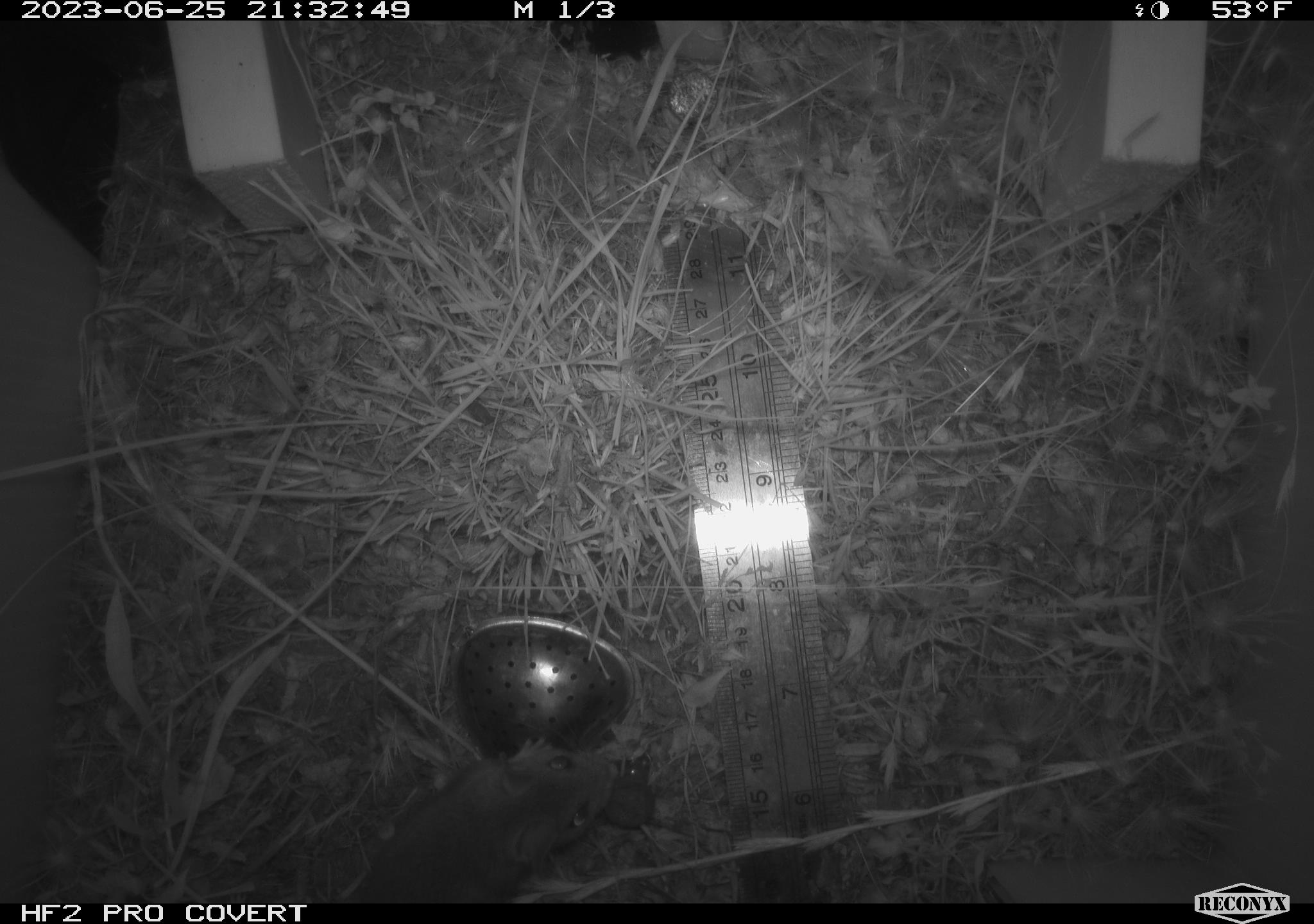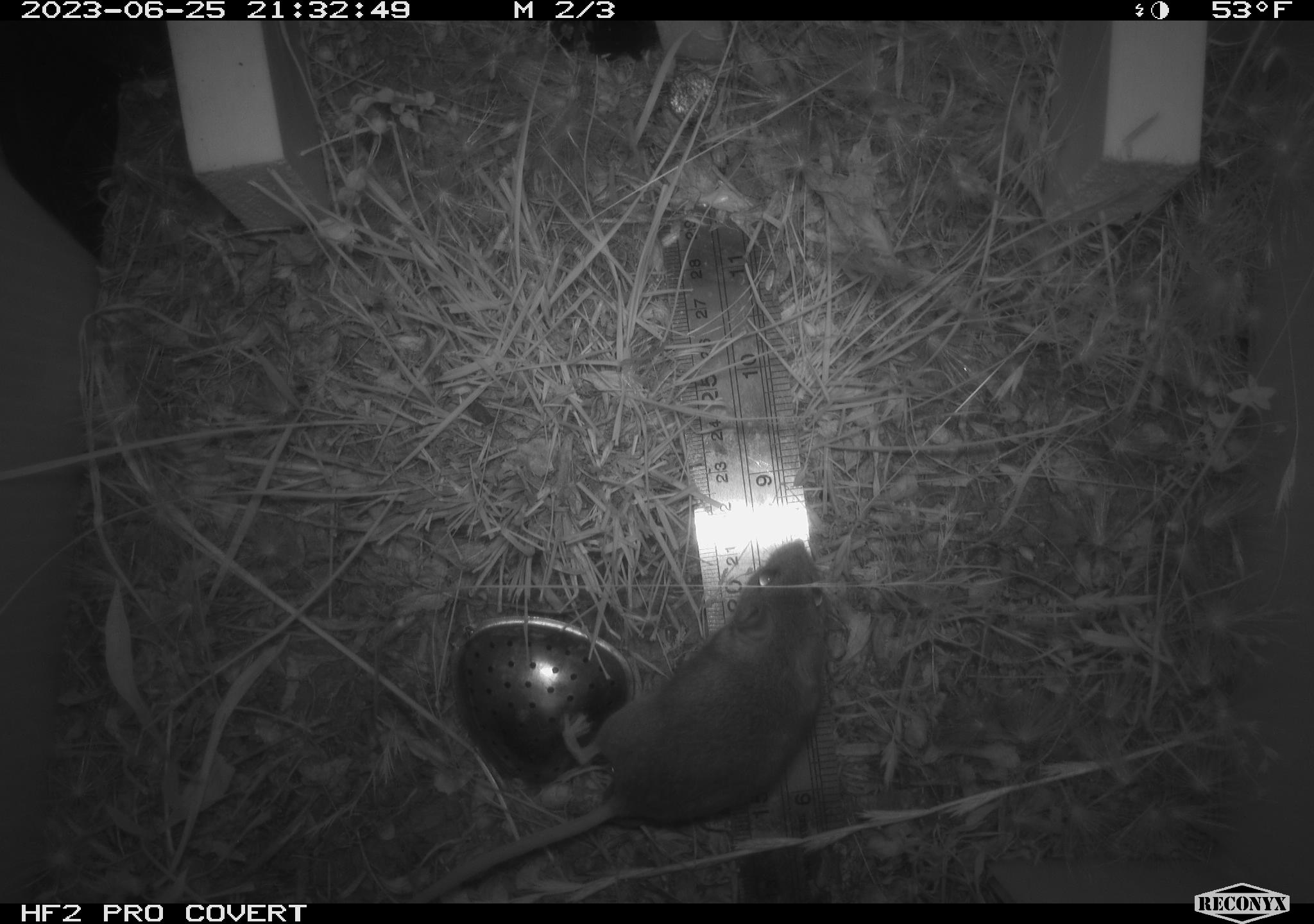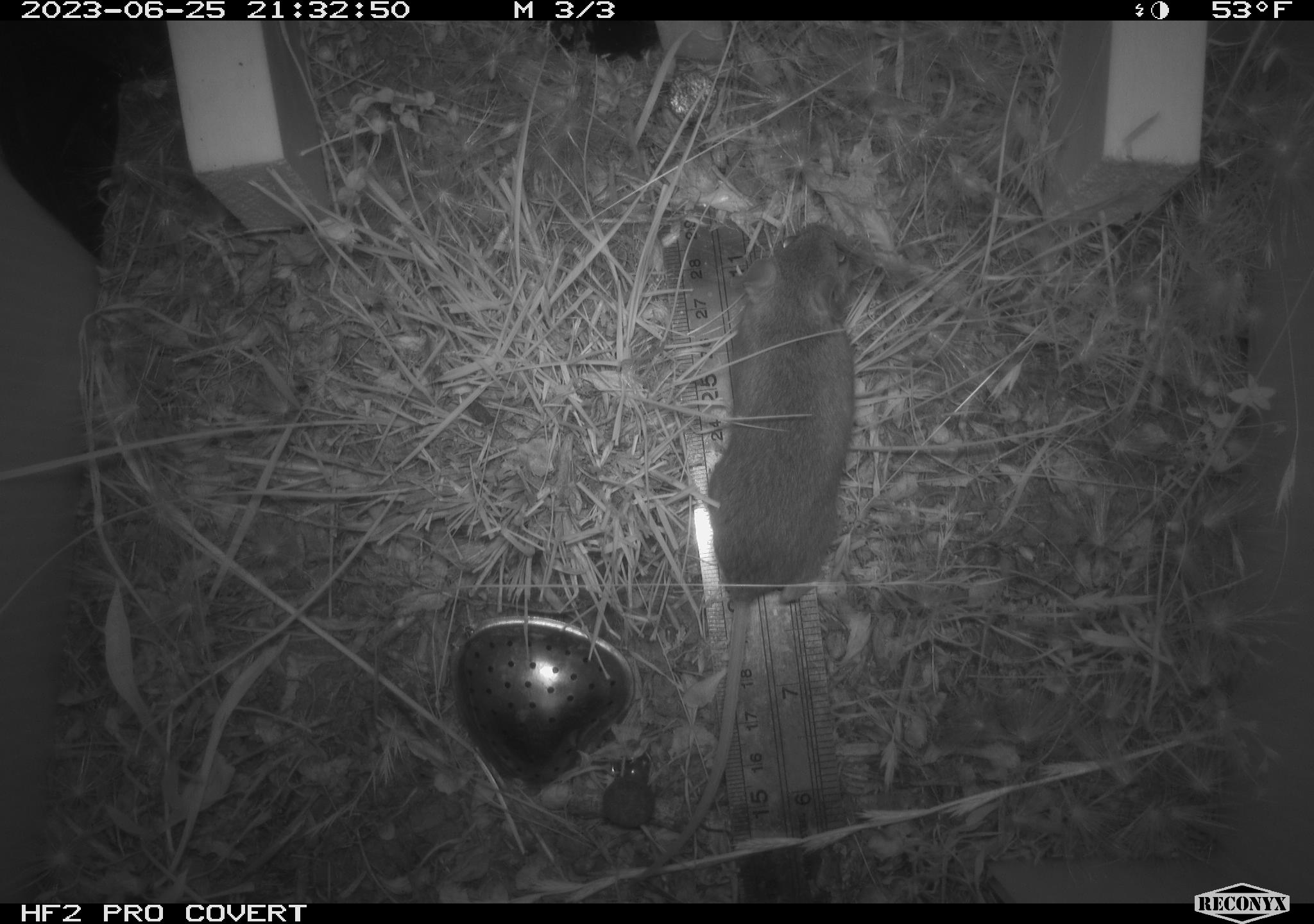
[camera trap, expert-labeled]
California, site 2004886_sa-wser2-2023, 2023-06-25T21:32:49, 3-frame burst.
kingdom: Animalia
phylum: Chordata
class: Mammalia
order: Rodentia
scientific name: Rodentia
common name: mouse species